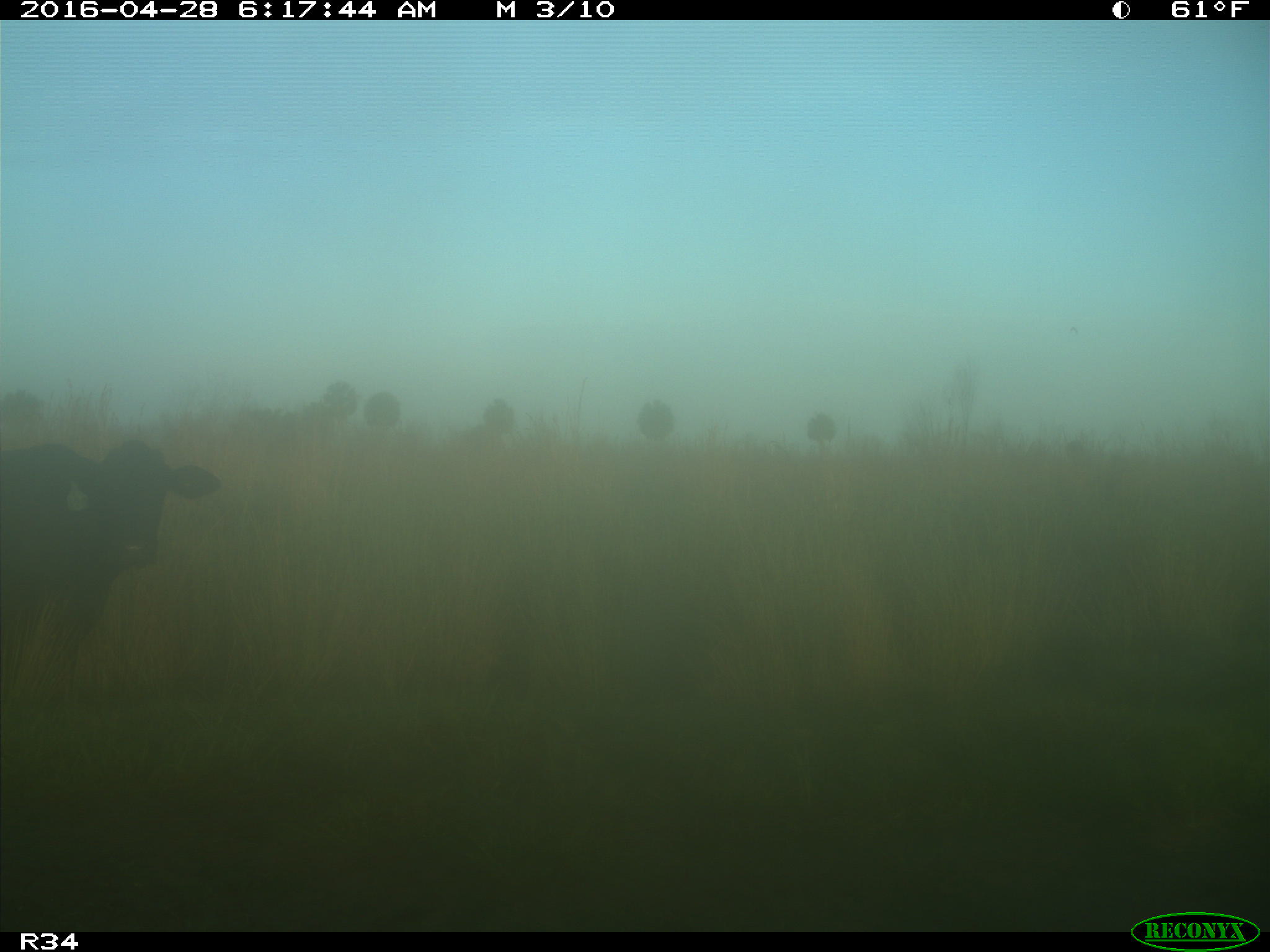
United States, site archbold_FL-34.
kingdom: Animalia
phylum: Chordata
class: Mammalia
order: Artiodactyla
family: Bovidae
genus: Bos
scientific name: Bos taurus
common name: domestic cow